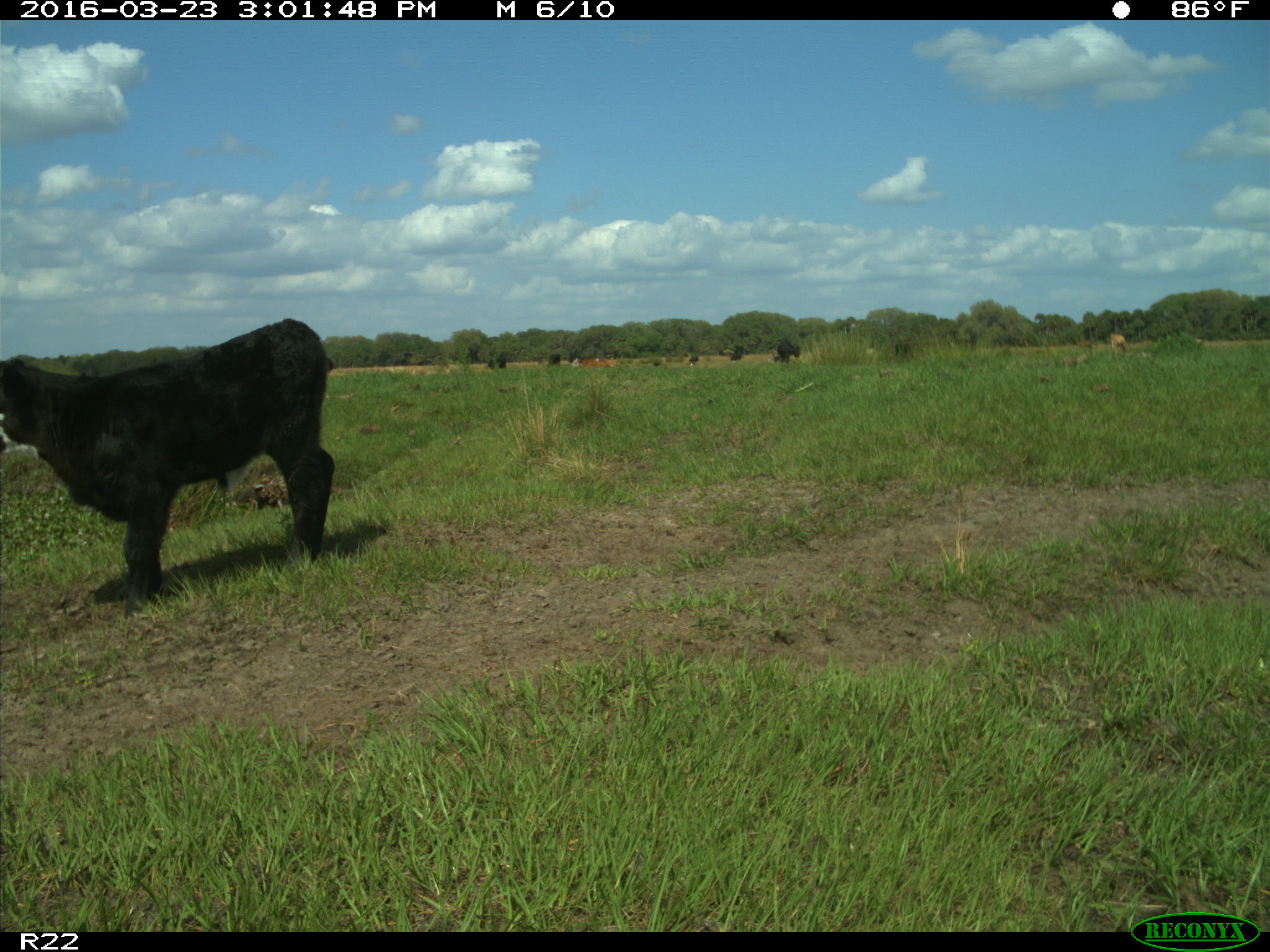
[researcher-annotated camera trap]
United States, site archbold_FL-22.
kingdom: Animalia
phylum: Chordata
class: Mammalia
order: Artiodactyla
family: Bovidae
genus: Bos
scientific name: Bos taurus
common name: domestic cow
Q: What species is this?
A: Bos taurus (domestic cow).